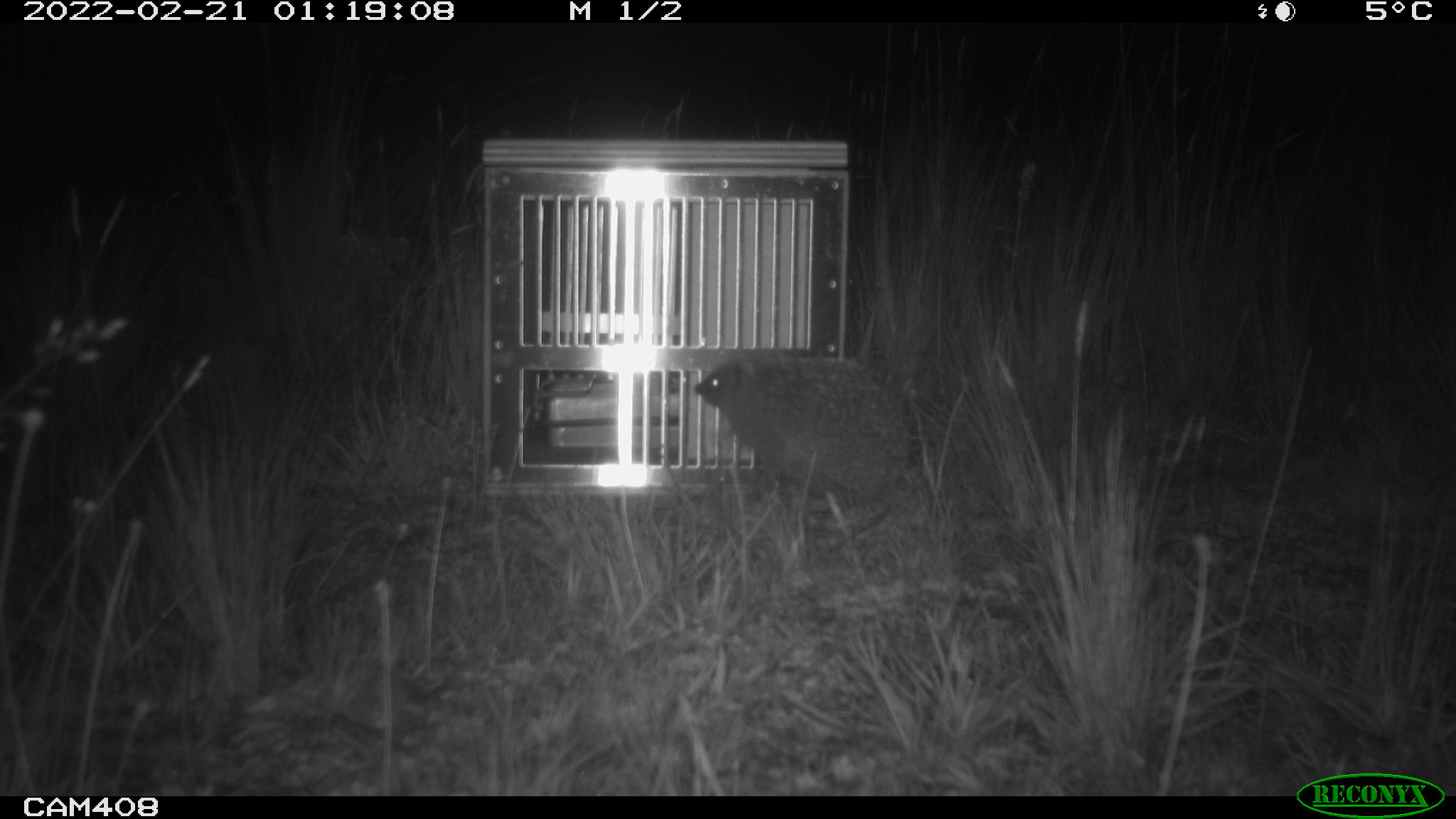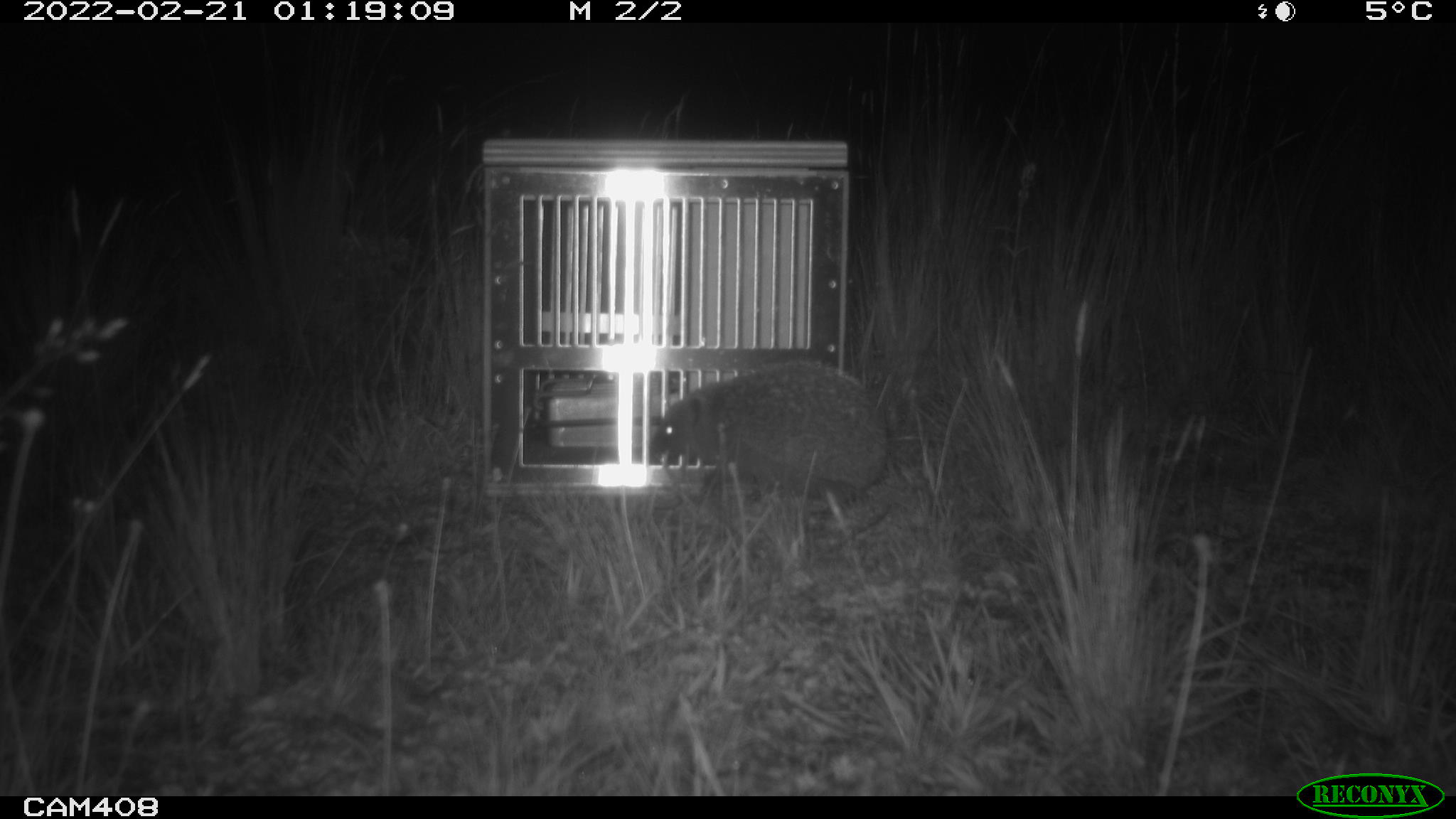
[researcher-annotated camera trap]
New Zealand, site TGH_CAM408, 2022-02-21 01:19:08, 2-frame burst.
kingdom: Animalia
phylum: Chordata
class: Mammalia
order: Eulipotyphla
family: Erinaceidae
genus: Erinaceus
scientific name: Erinaceus europaeus europaeus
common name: european hedgehog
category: hedgehog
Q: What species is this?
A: Hedgehog (european hedgehog) (Erinaceus europaeus europaeus).